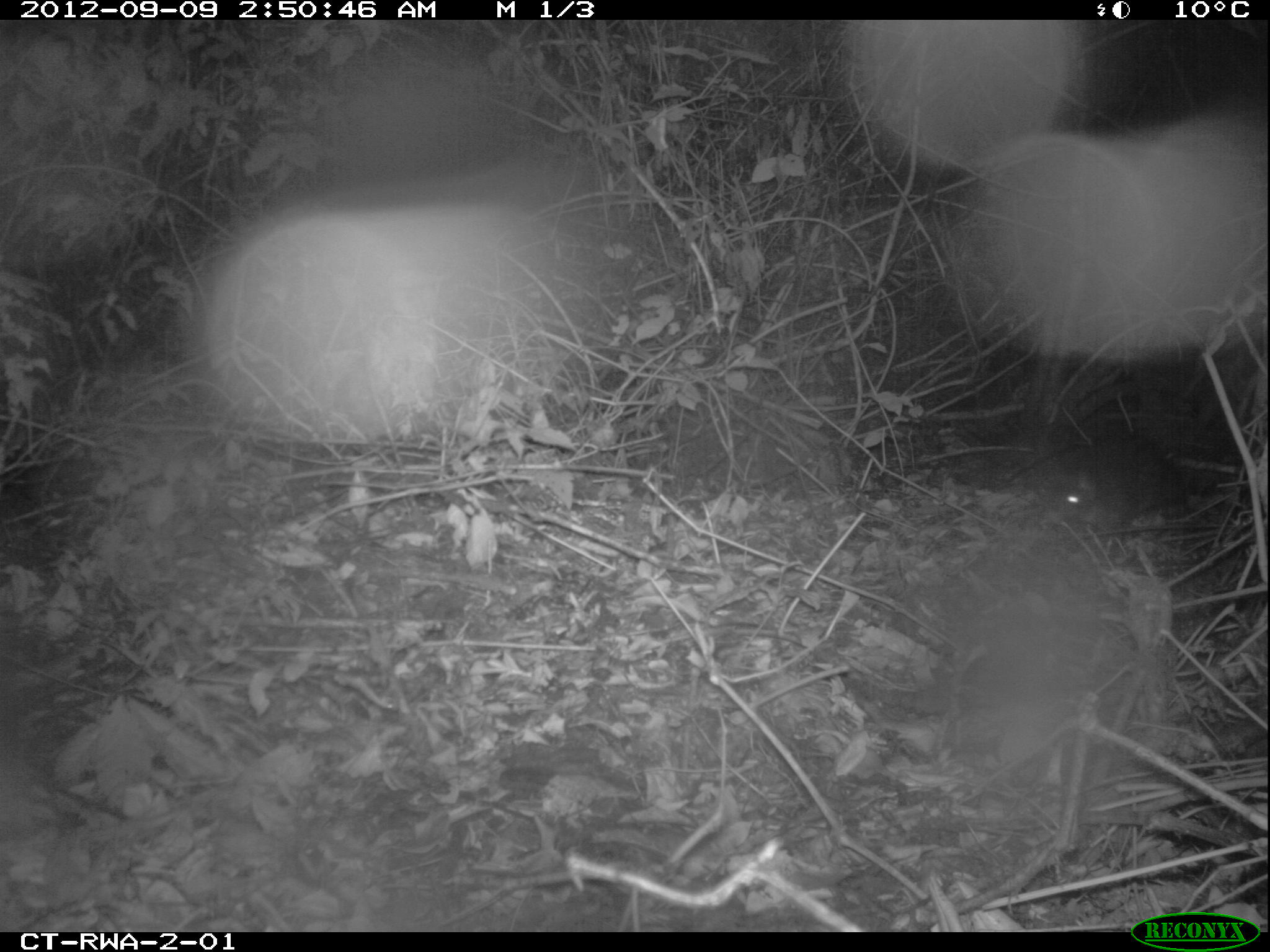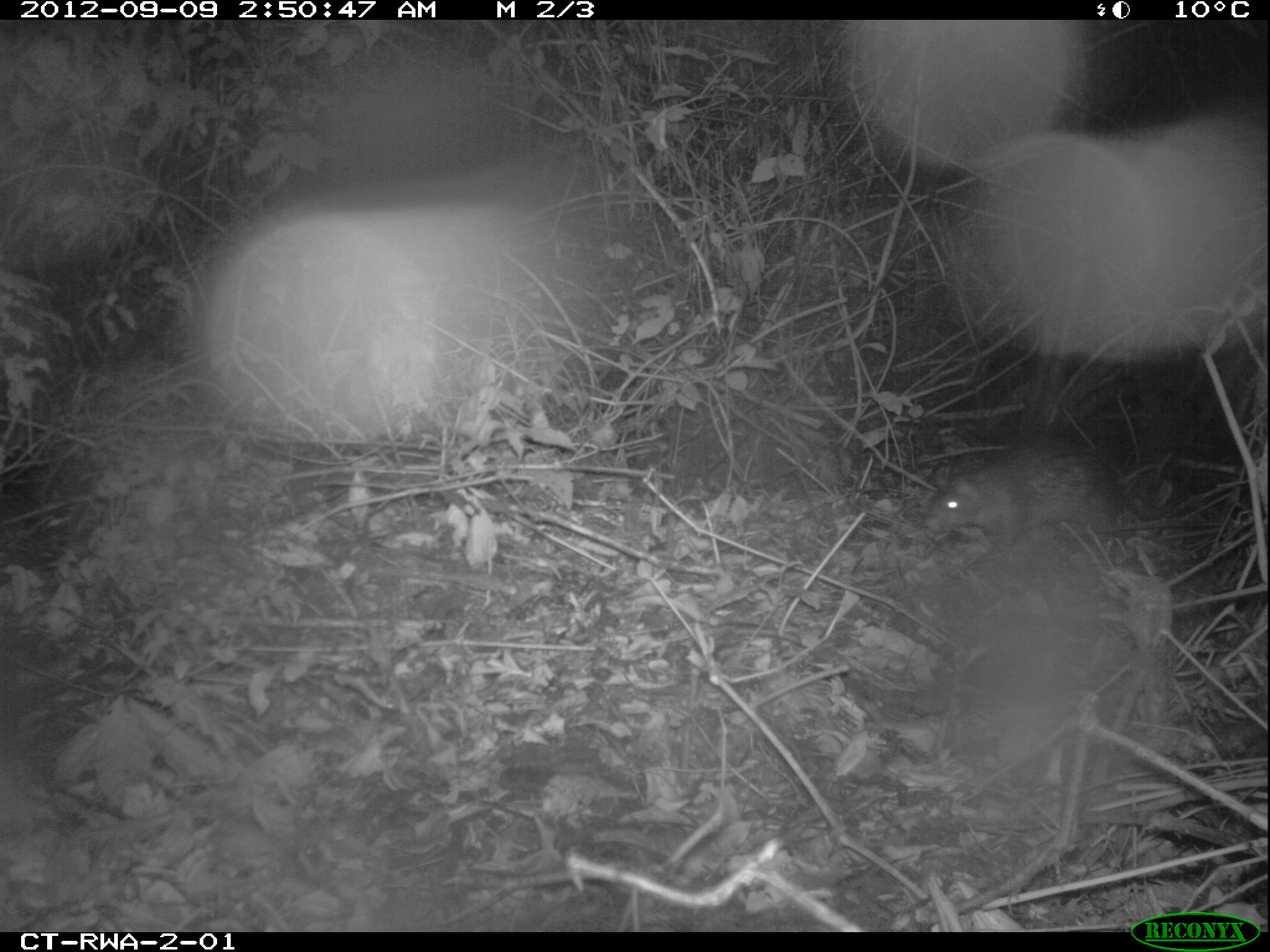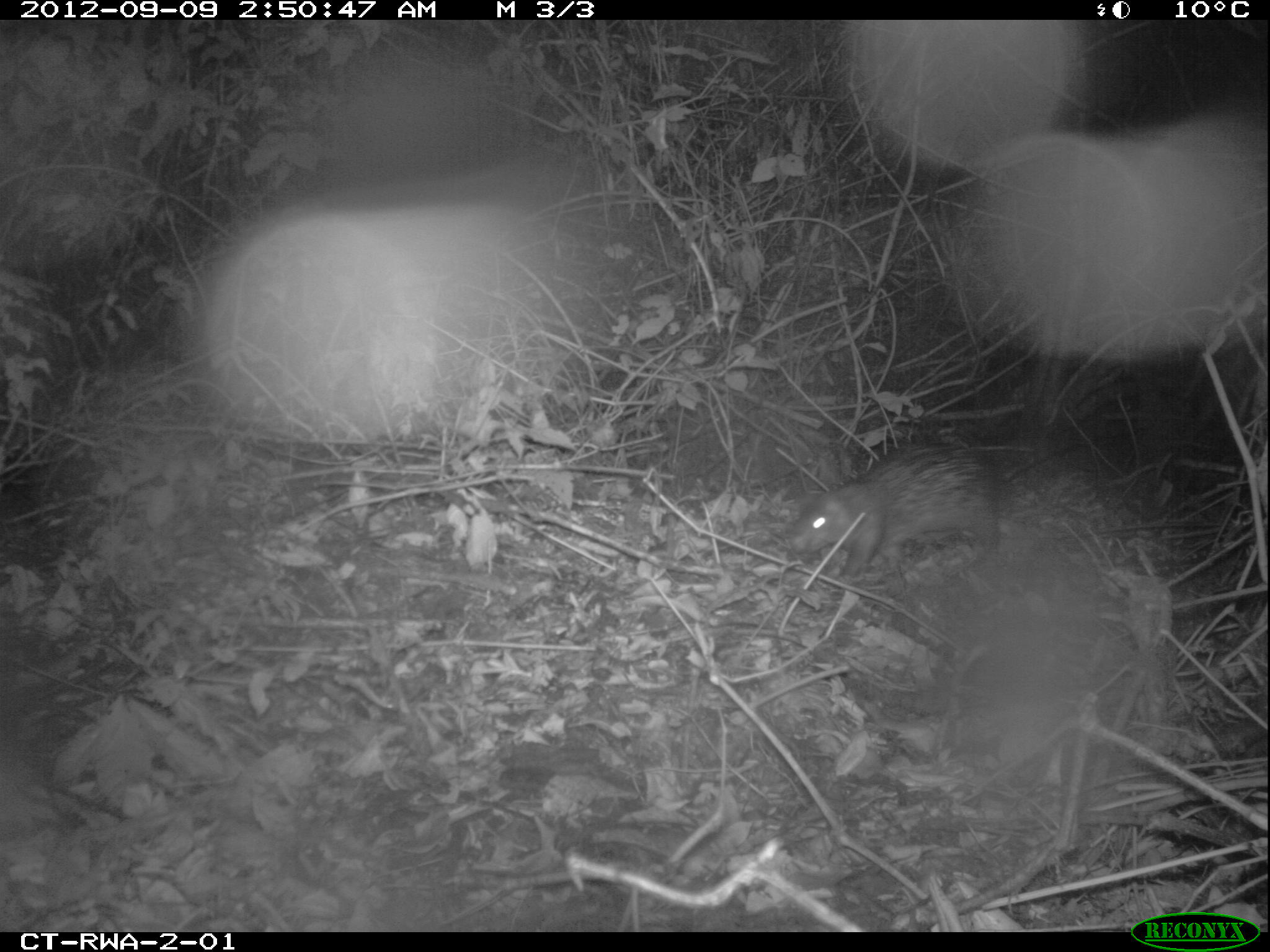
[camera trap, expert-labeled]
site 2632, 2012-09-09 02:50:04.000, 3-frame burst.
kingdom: Animalia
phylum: Chordata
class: Mammalia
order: Rodentia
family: Hystricidae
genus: Atherurus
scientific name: Atherurus africanus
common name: african brush-tailed porcupine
Atherurus africanus (african brush-tailed porcupine), count 1.